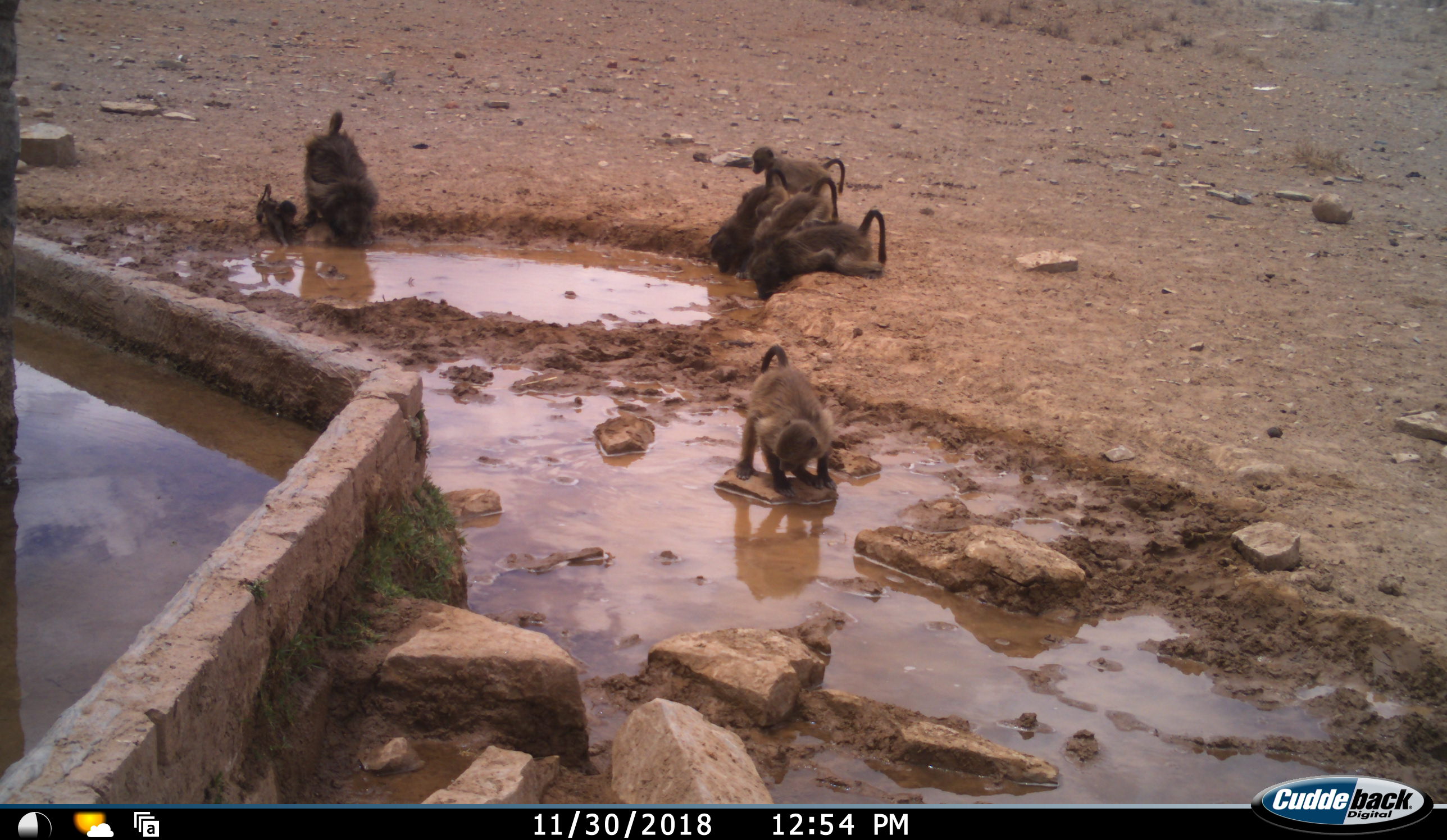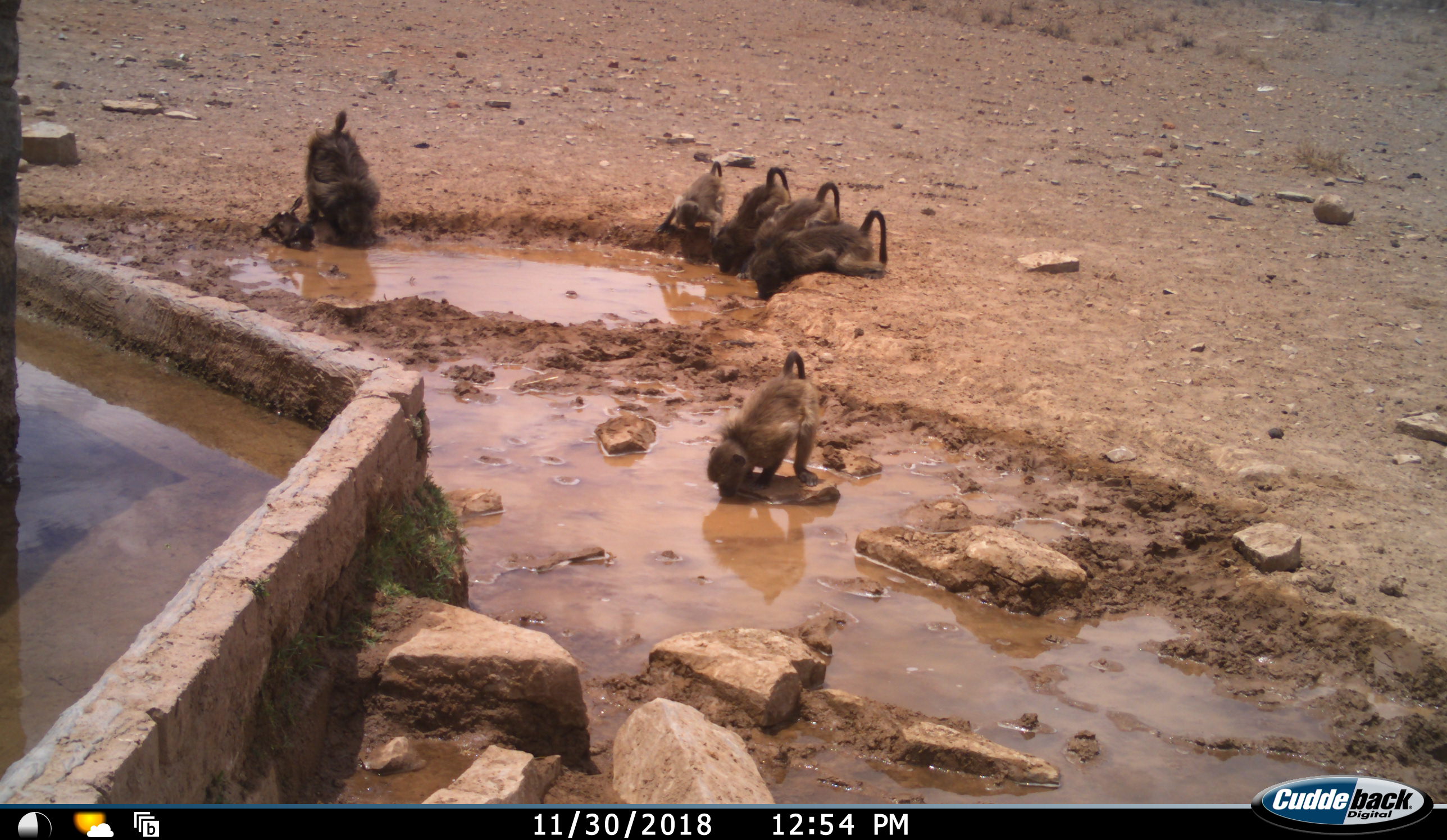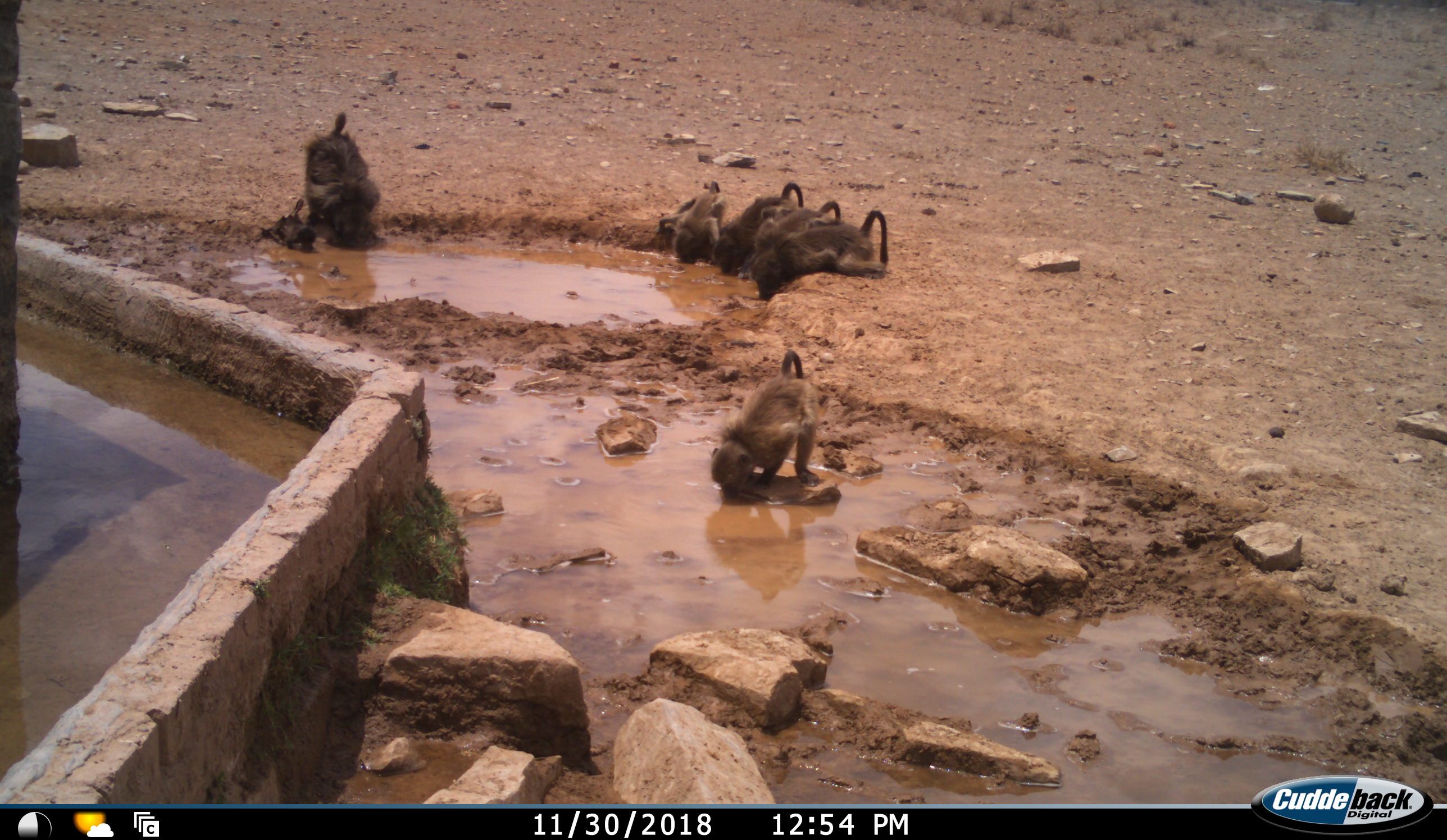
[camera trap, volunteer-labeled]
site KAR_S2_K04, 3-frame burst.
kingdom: Animalia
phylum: Chordata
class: Mammalia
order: Primates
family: Cercopithecidae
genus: Papio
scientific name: Papio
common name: baboon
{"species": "baboon (Papio)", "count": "7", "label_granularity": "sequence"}